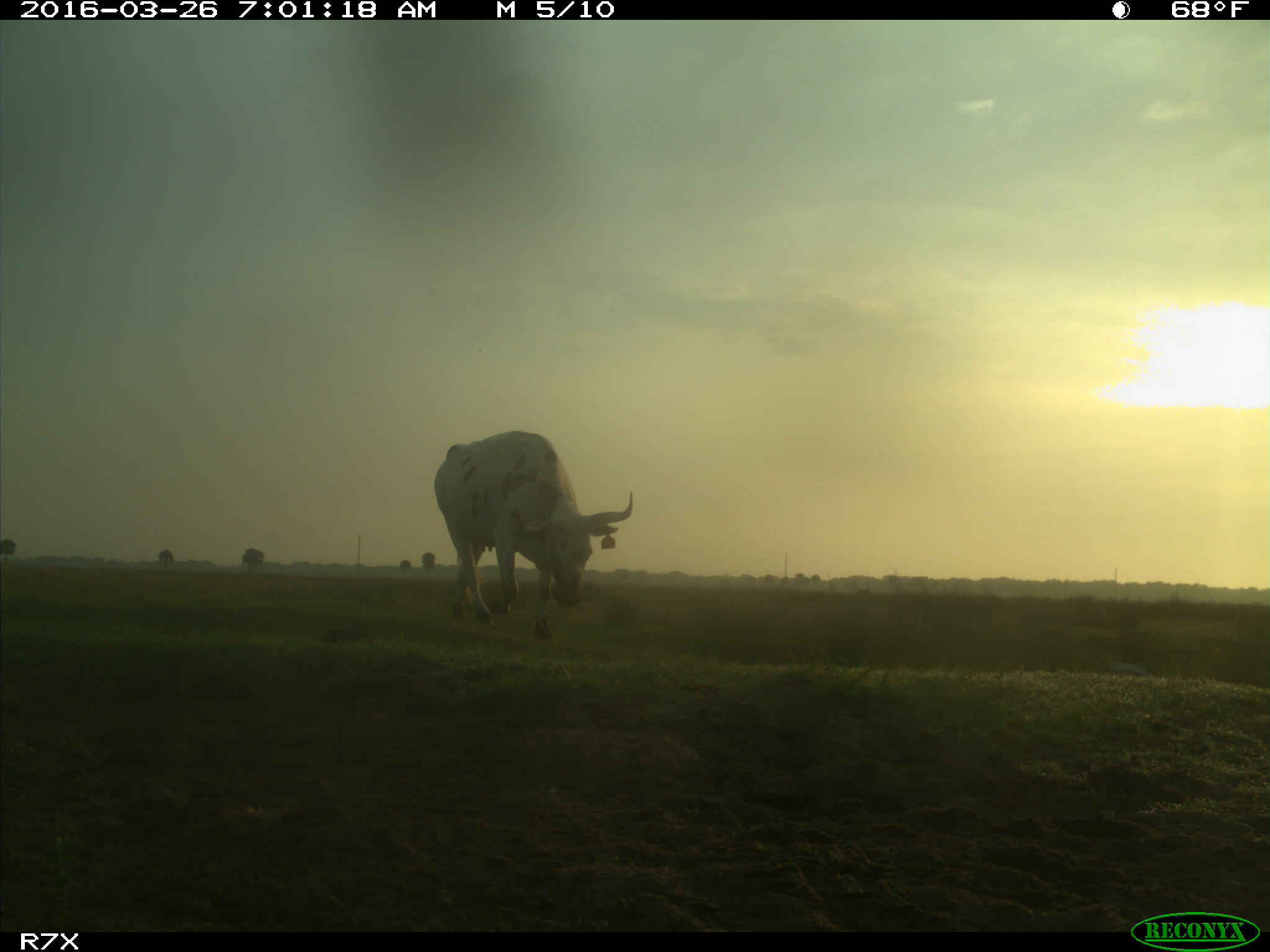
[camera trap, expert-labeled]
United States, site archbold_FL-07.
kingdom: Animalia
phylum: Chordata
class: Mammalia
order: Artiodactyla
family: Bovidae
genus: Bos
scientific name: Bos taurus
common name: domestic cow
Bos taurus (domestic cow).